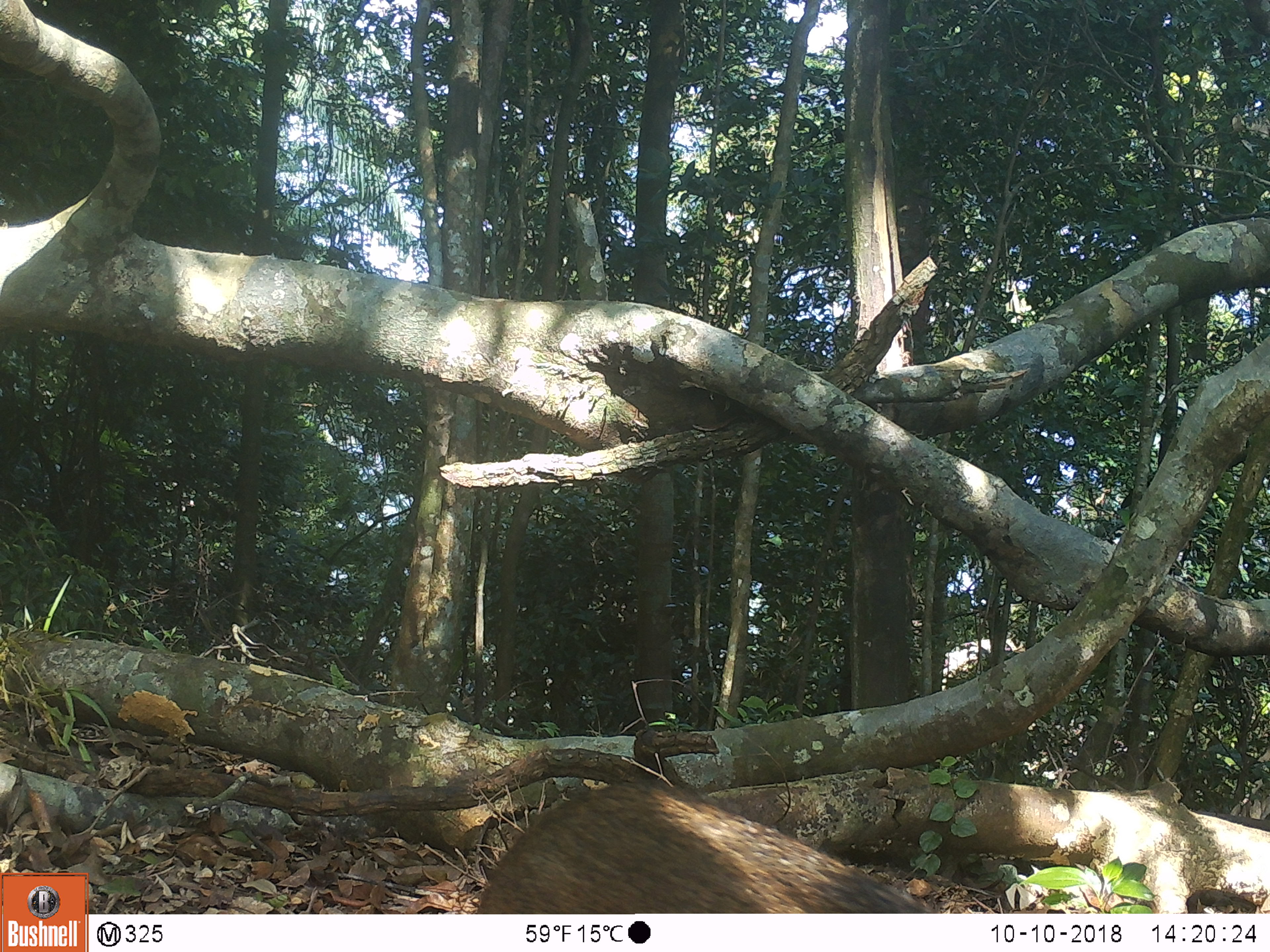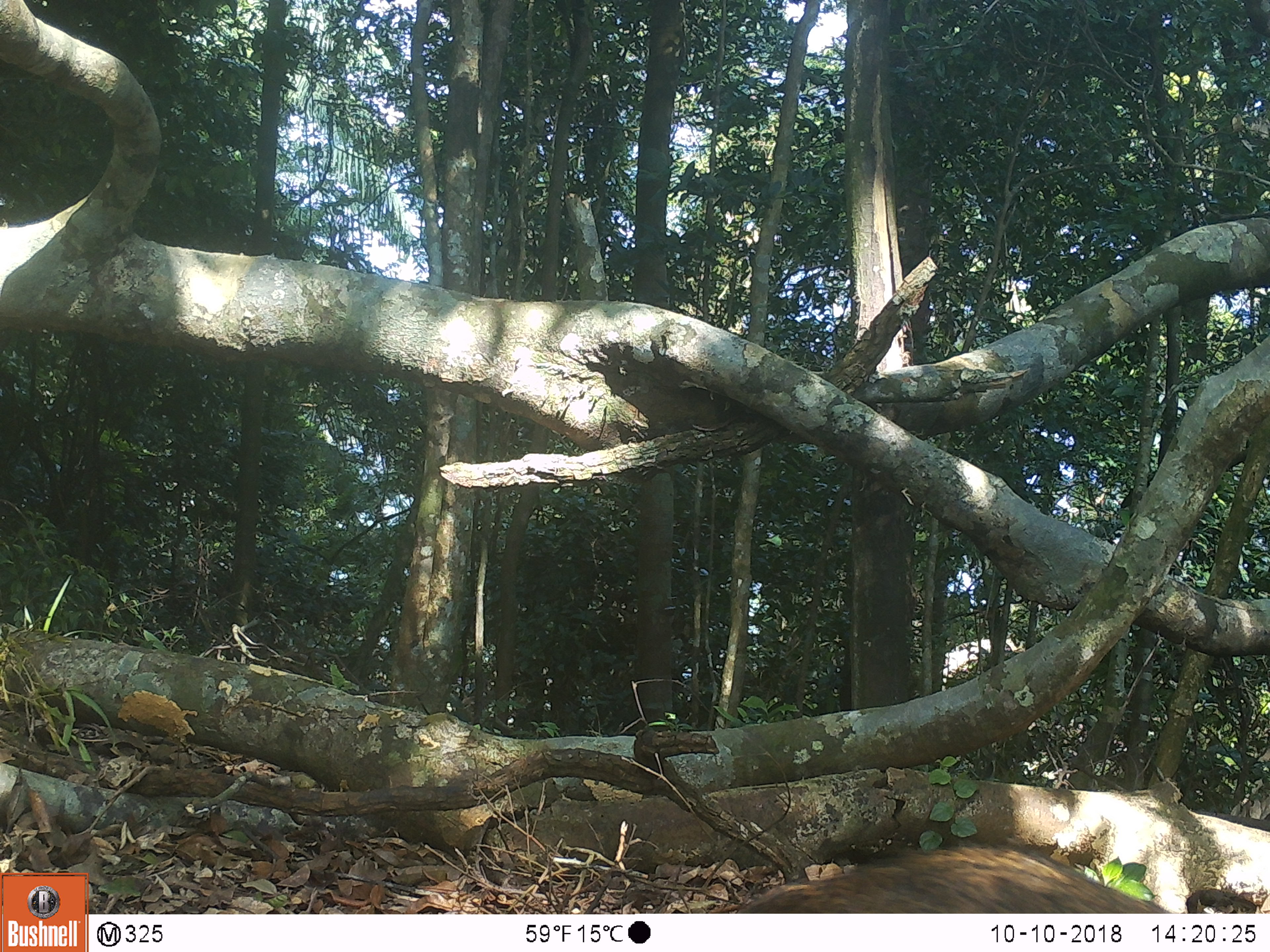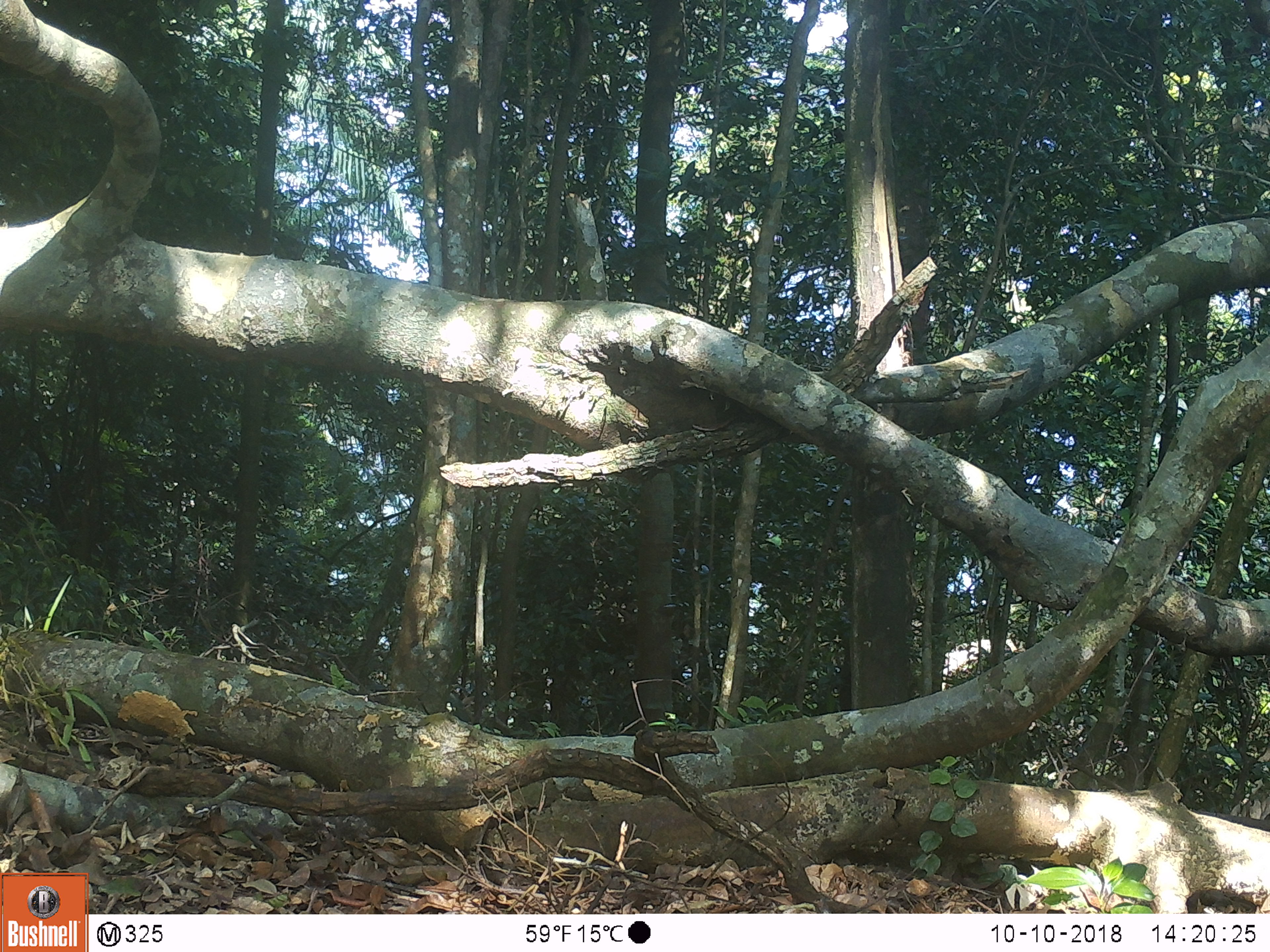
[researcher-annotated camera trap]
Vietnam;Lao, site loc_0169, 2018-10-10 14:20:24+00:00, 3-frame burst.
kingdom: Animalia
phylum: Chordata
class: Mammalia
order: Artiodactyla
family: Suidae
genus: Sus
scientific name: Sus scrofa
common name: eurasian wild pig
Eurasian wild pig (Sus scrofa). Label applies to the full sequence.